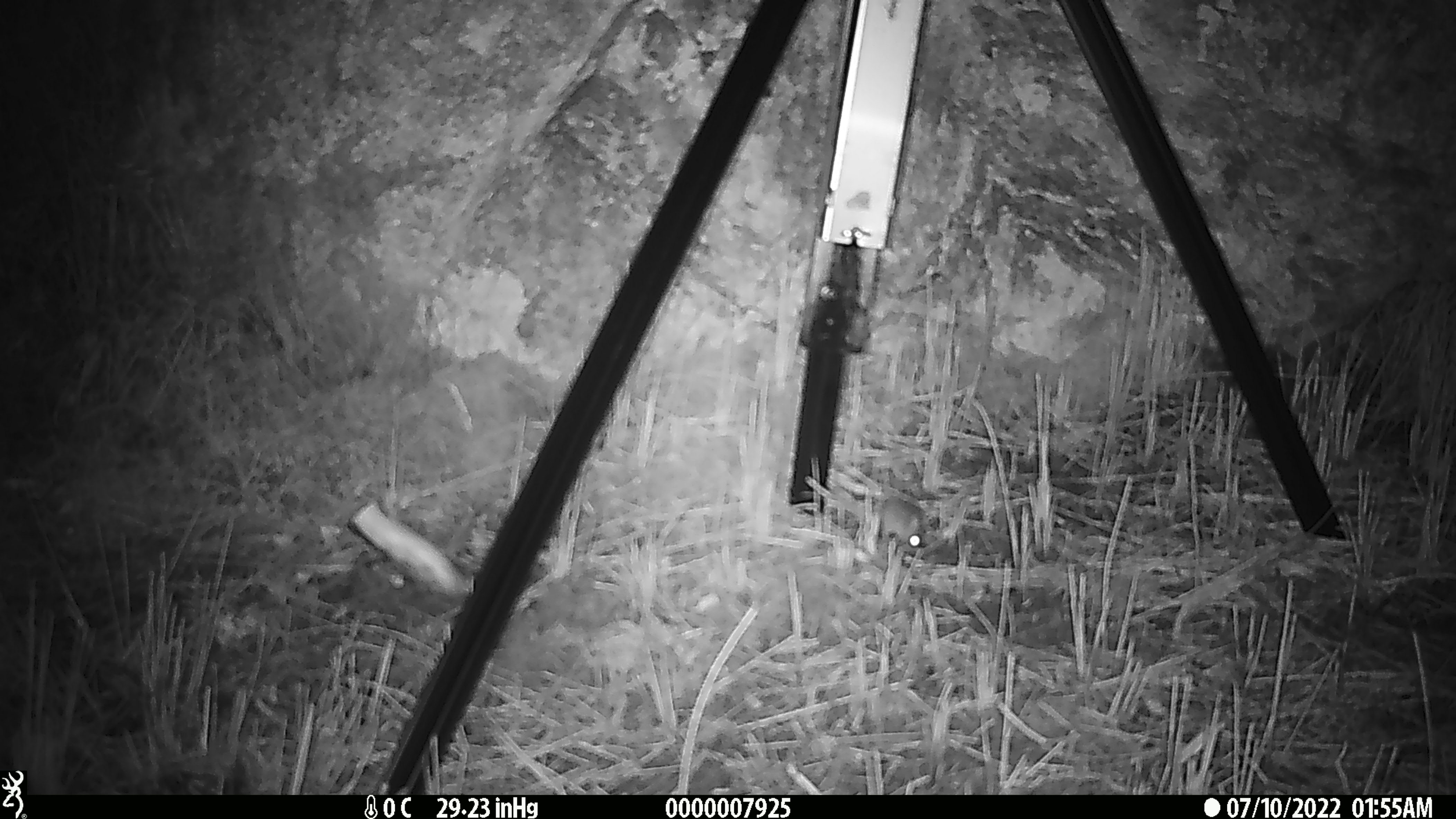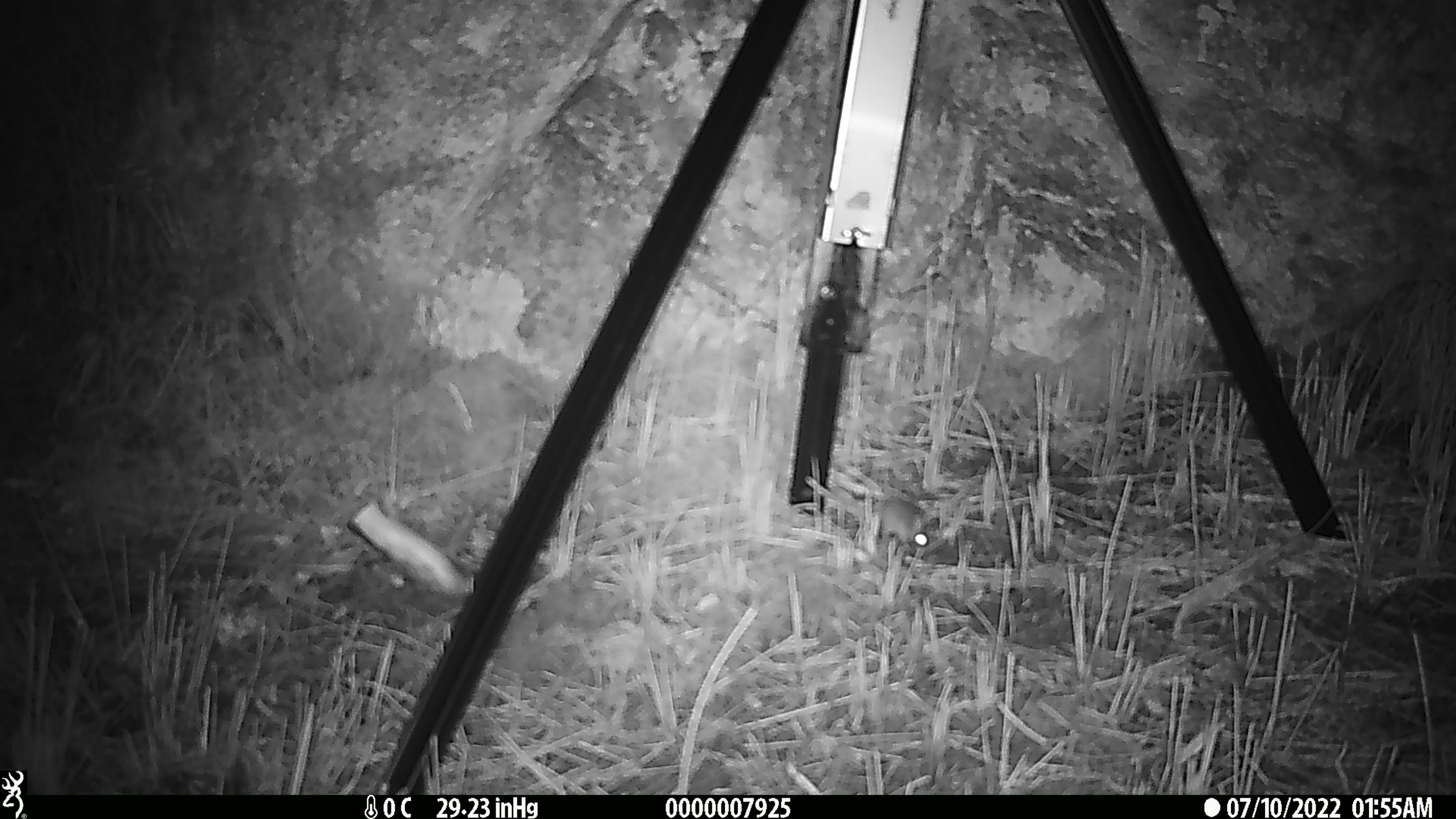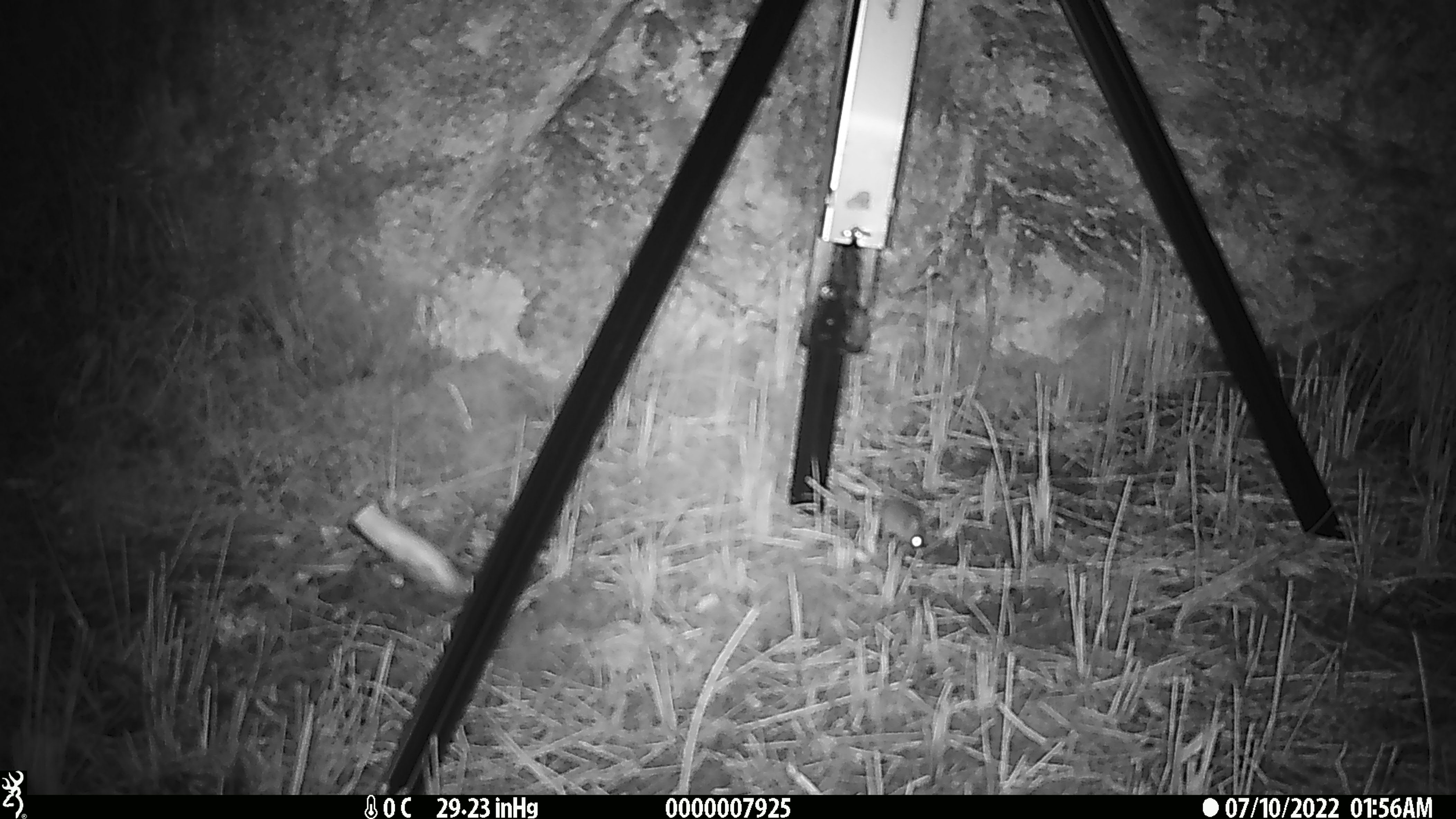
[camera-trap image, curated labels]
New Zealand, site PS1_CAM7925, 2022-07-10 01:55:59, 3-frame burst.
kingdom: Animalia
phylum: Chordata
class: Mammalia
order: Rodentia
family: Muridae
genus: Mus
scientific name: Mus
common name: mouse